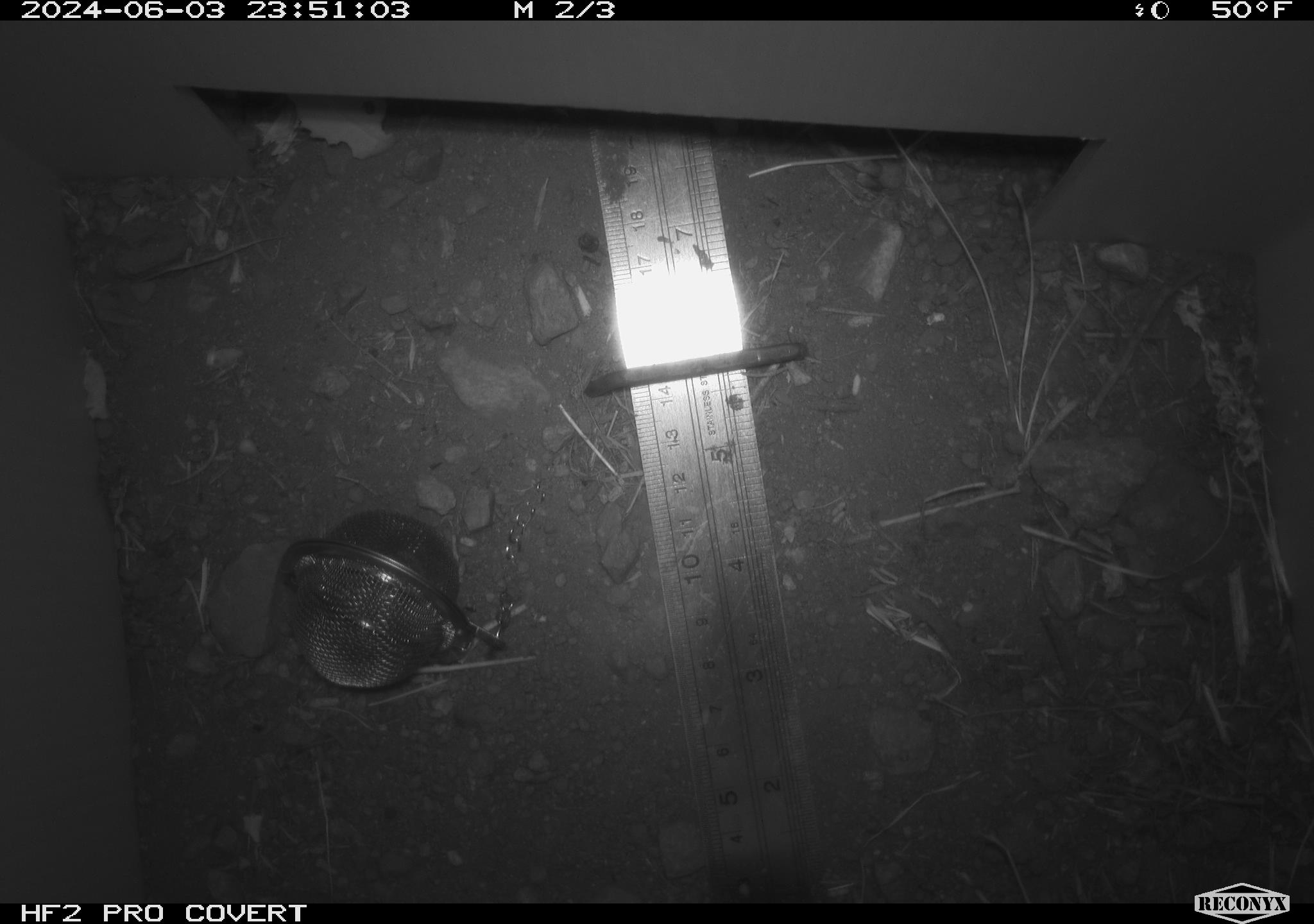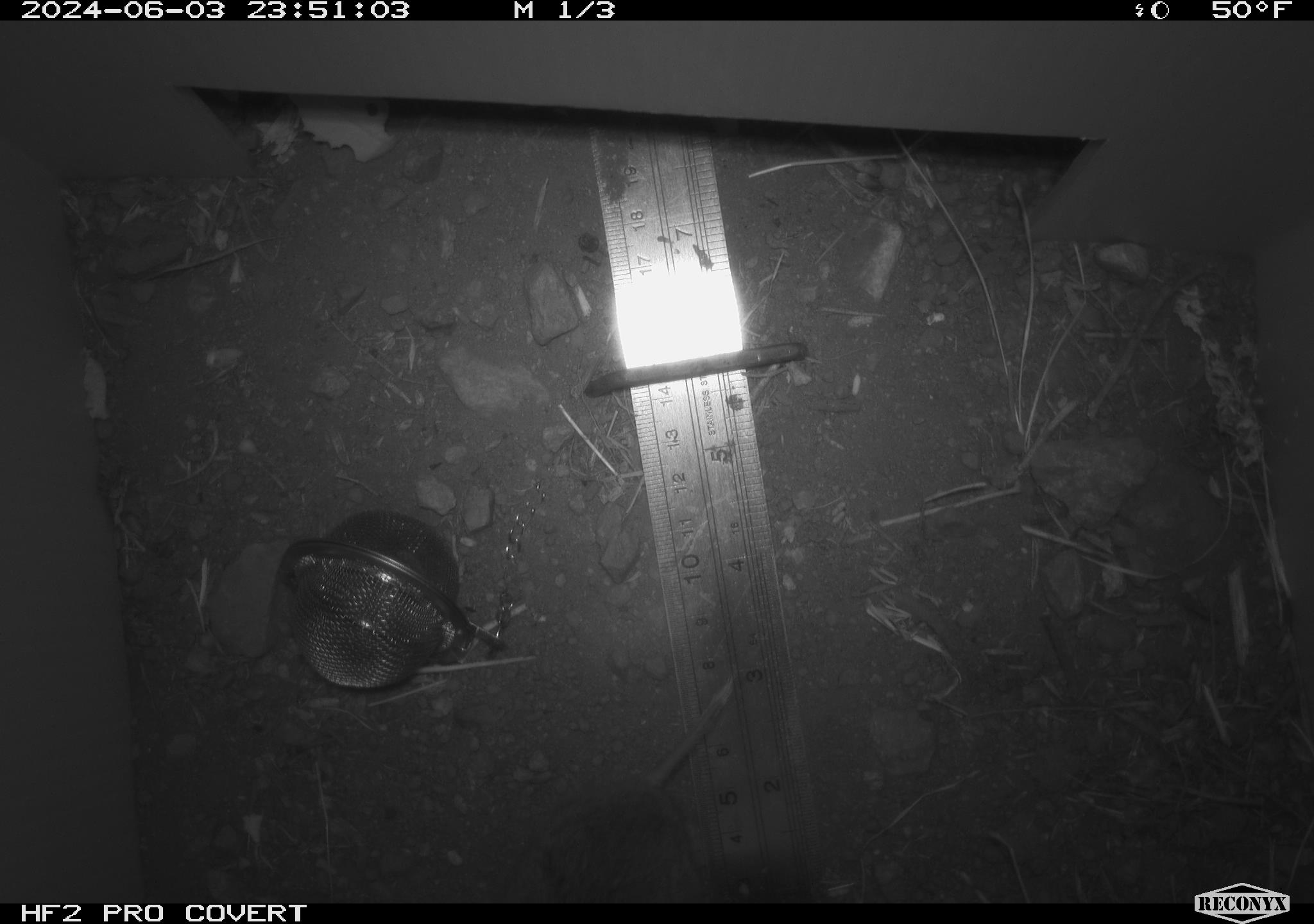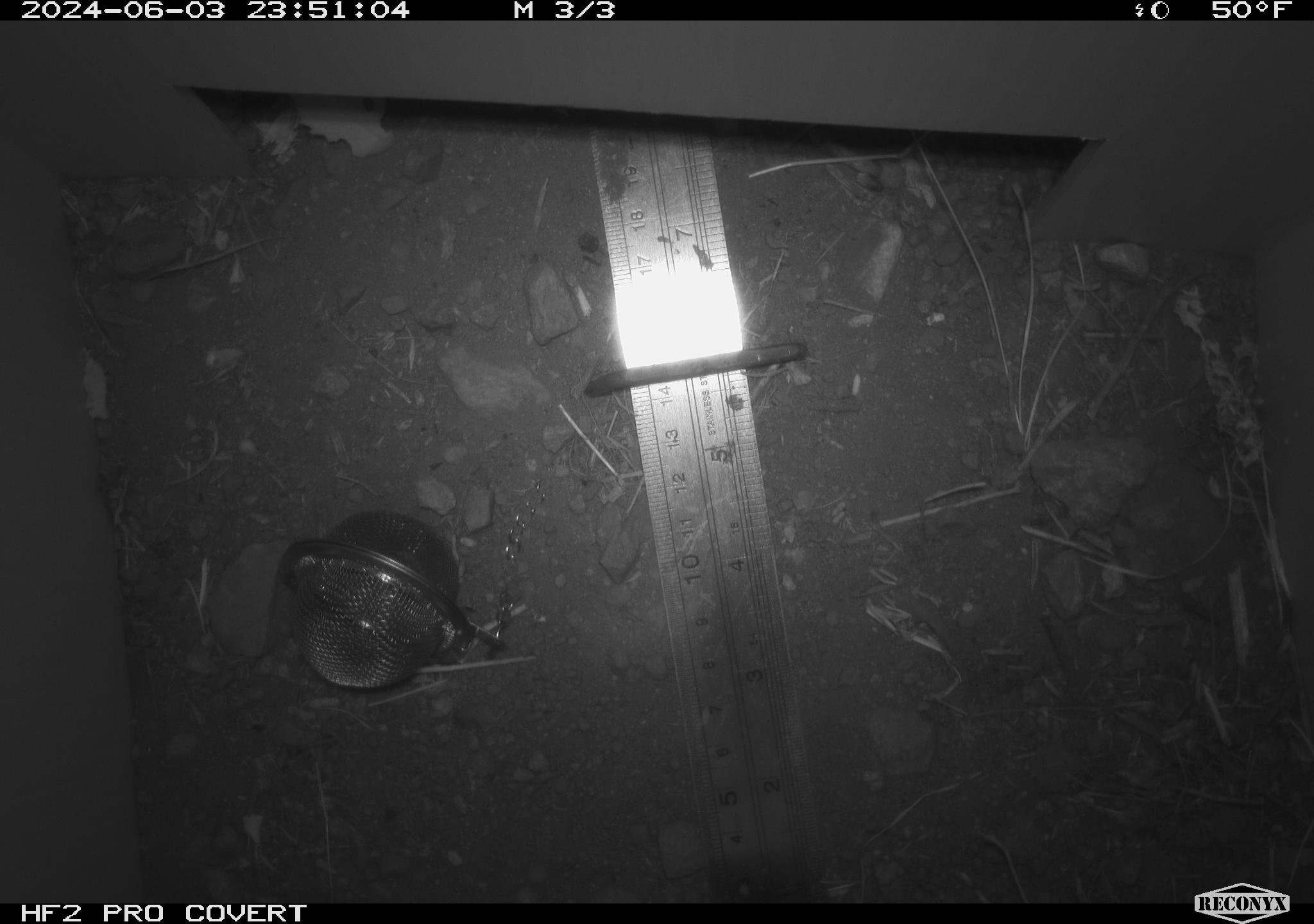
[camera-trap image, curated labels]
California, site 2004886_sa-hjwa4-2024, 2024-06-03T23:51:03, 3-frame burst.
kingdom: Animalia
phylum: Chordata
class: Mammalia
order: Rodentia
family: Cricetidae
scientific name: Cricetidae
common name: hamsters, voles, lemmings, and allies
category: cricetidae family